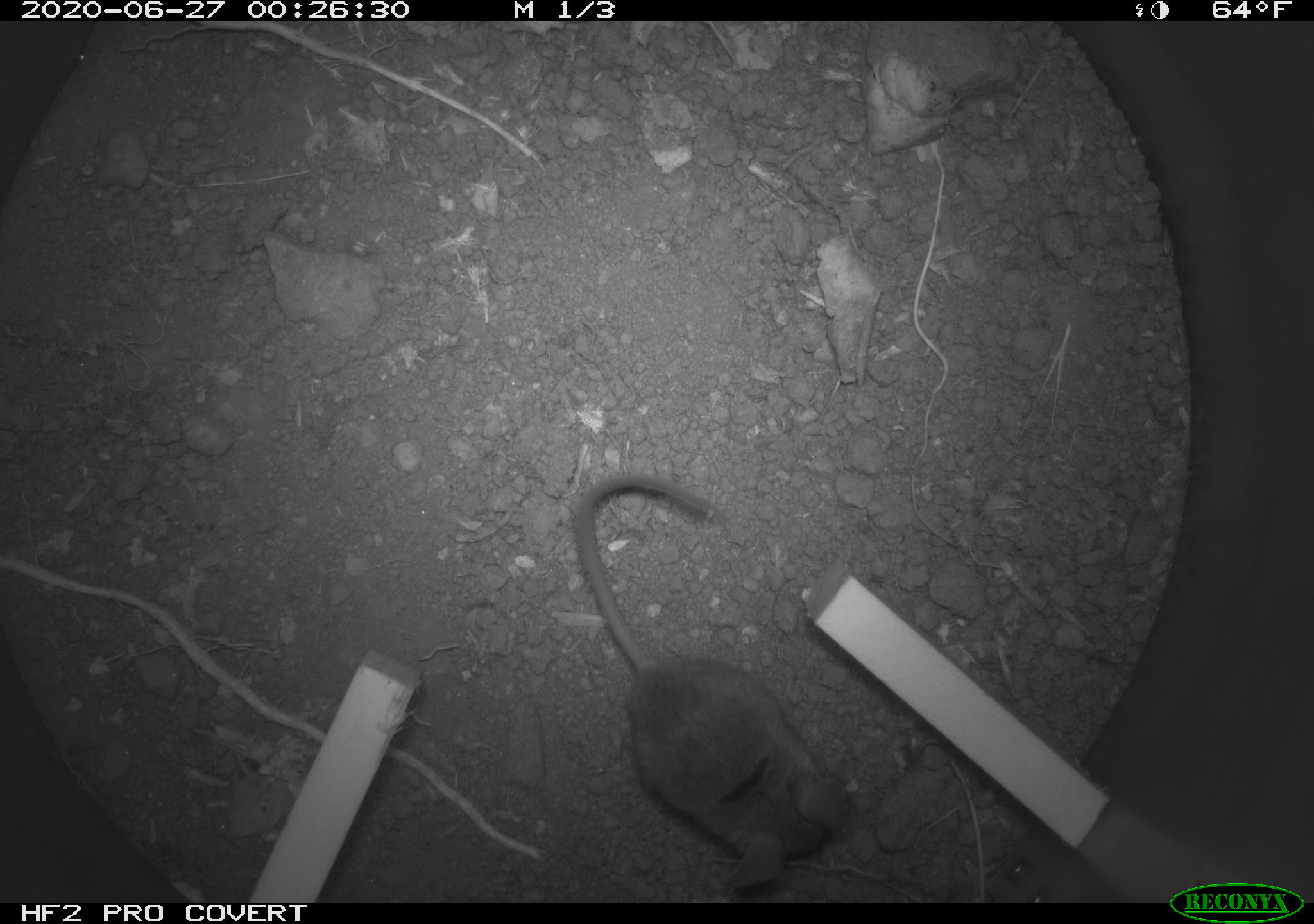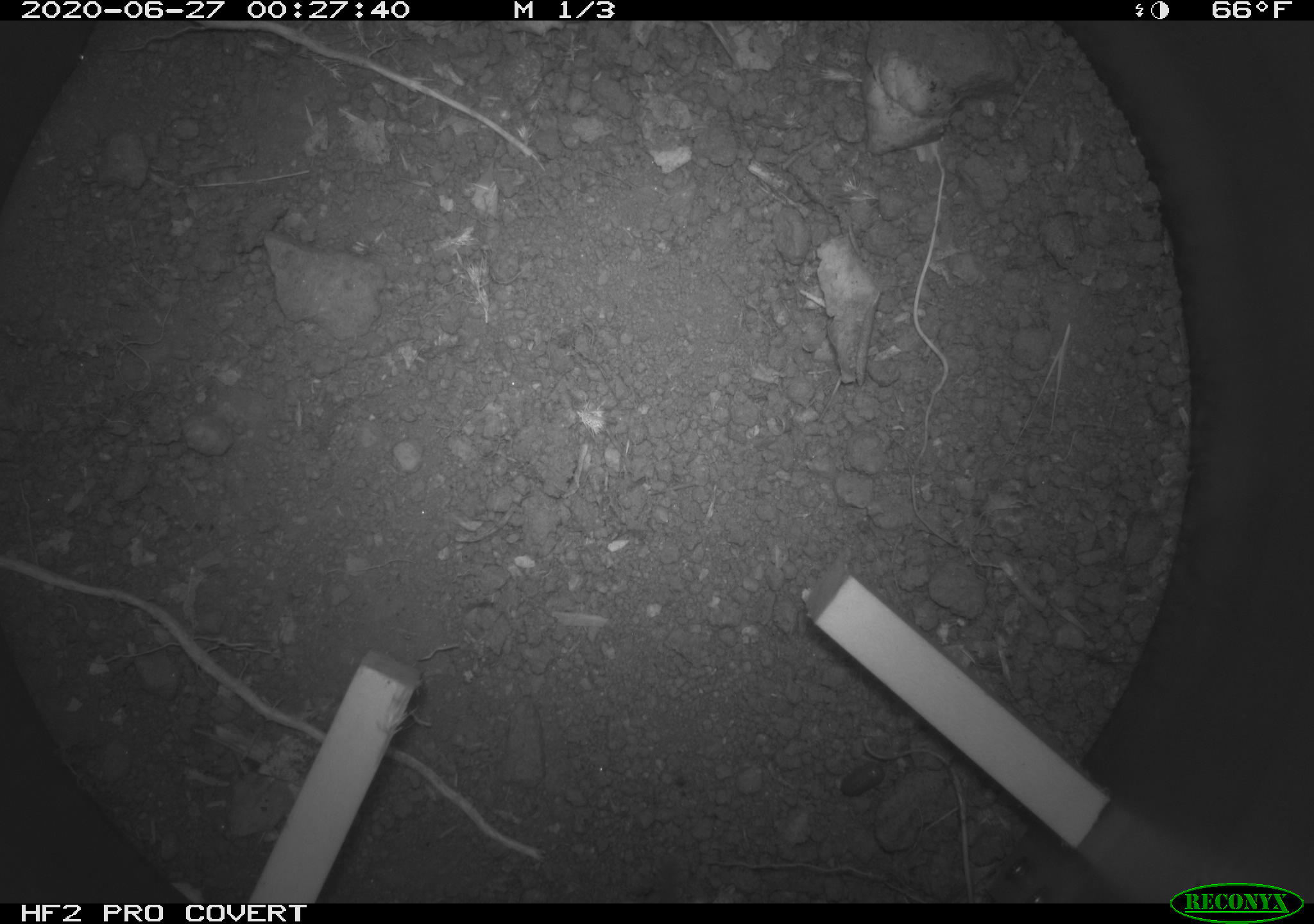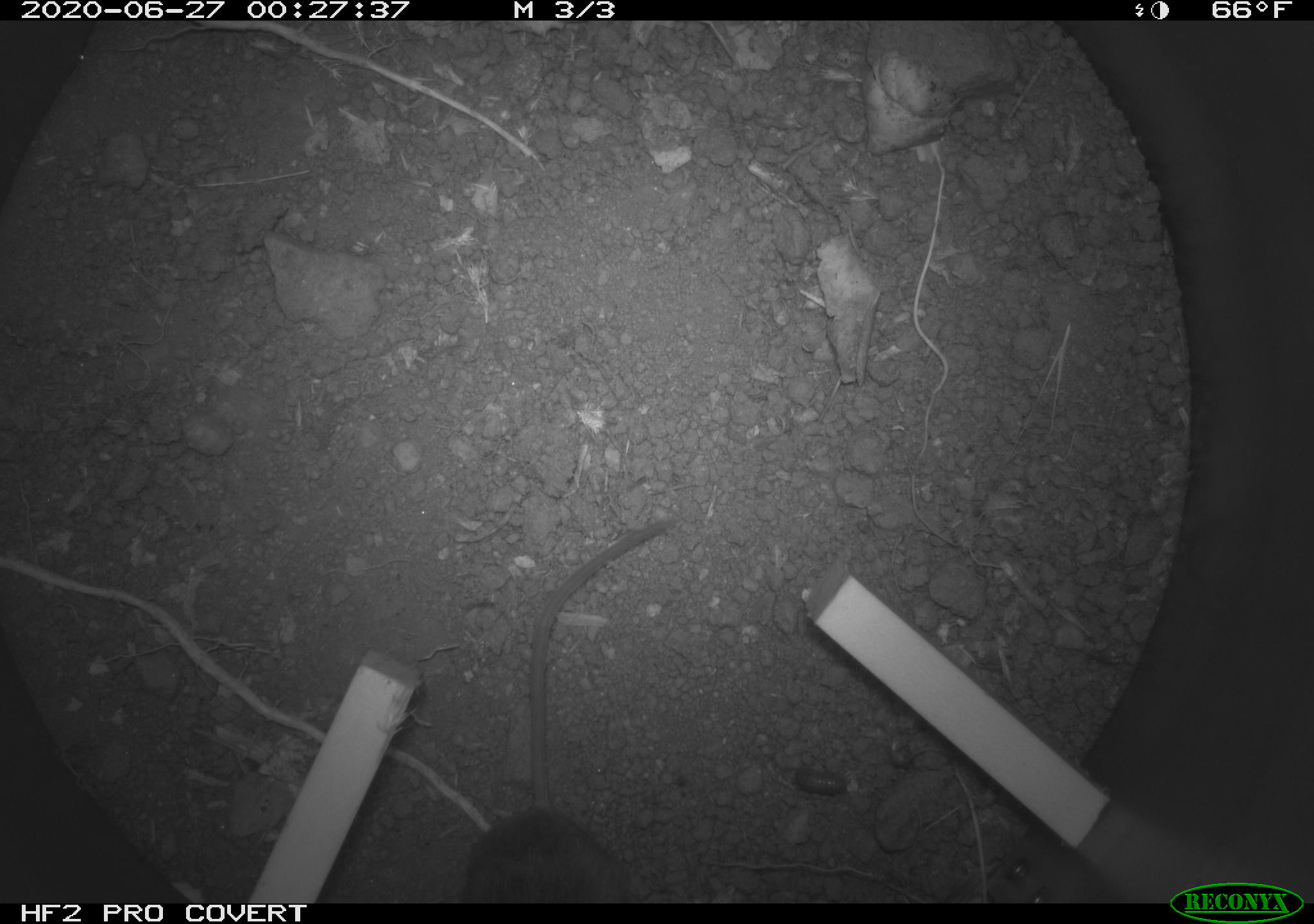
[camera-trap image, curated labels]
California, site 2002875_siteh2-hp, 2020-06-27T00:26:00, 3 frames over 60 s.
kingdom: Animalia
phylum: Chordata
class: Mammalia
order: Rodentia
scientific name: Rodentia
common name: rodent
Rodent (Rodentia).